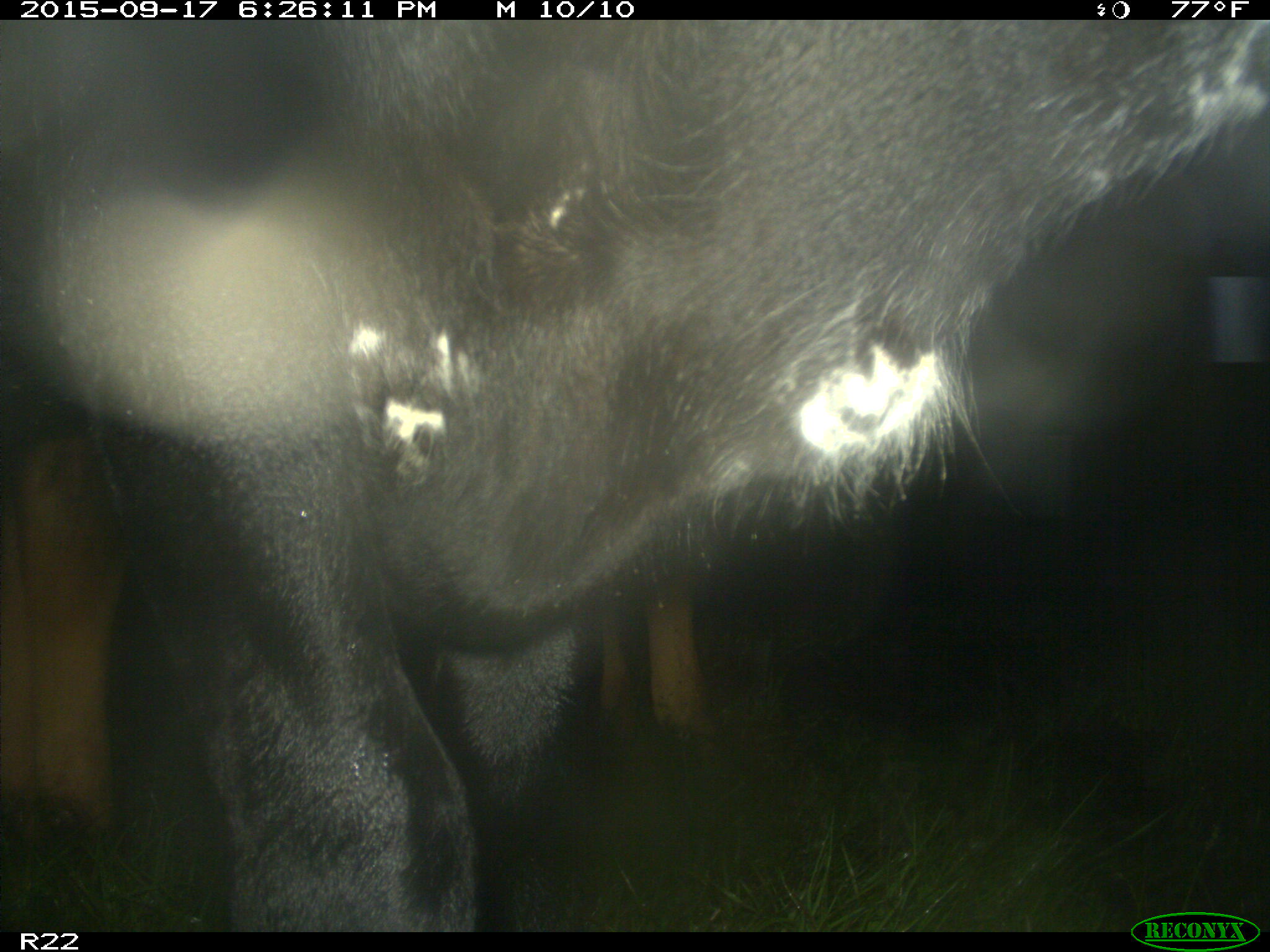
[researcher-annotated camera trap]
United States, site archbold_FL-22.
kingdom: Animalia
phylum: Chordata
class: Mammalia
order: Artiodactyla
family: Bovidae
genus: Bos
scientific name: Bos taurus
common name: domestic cow